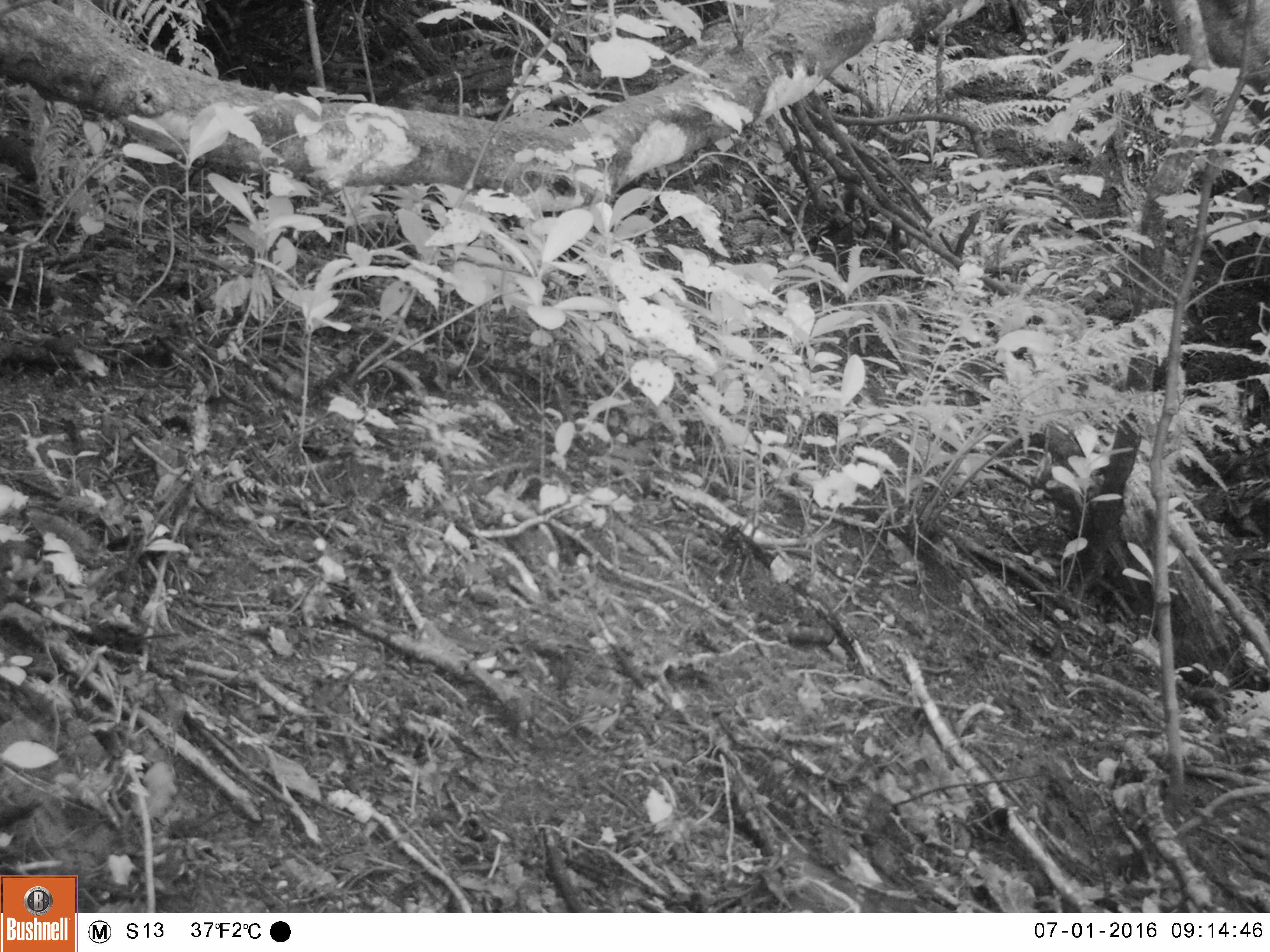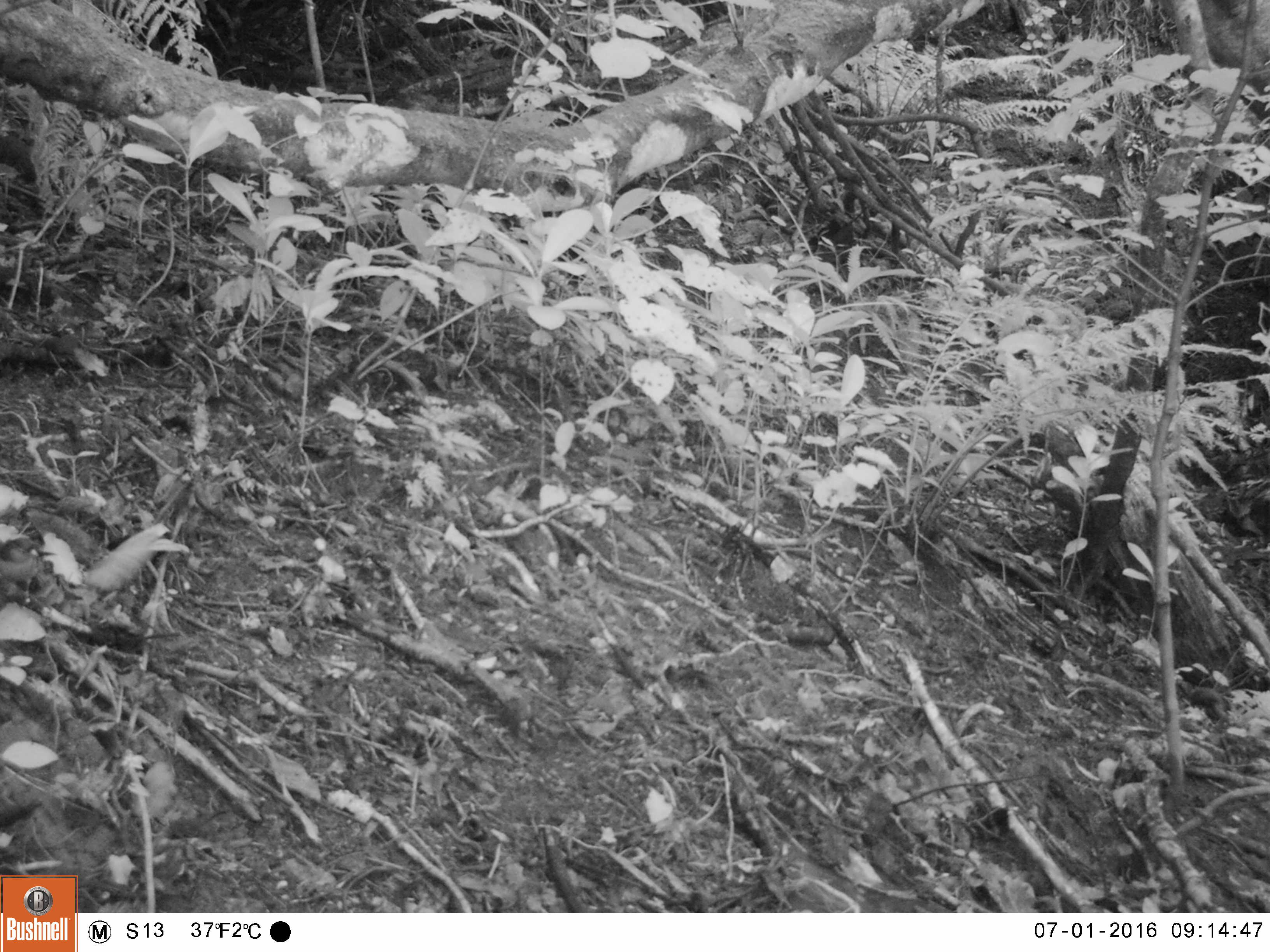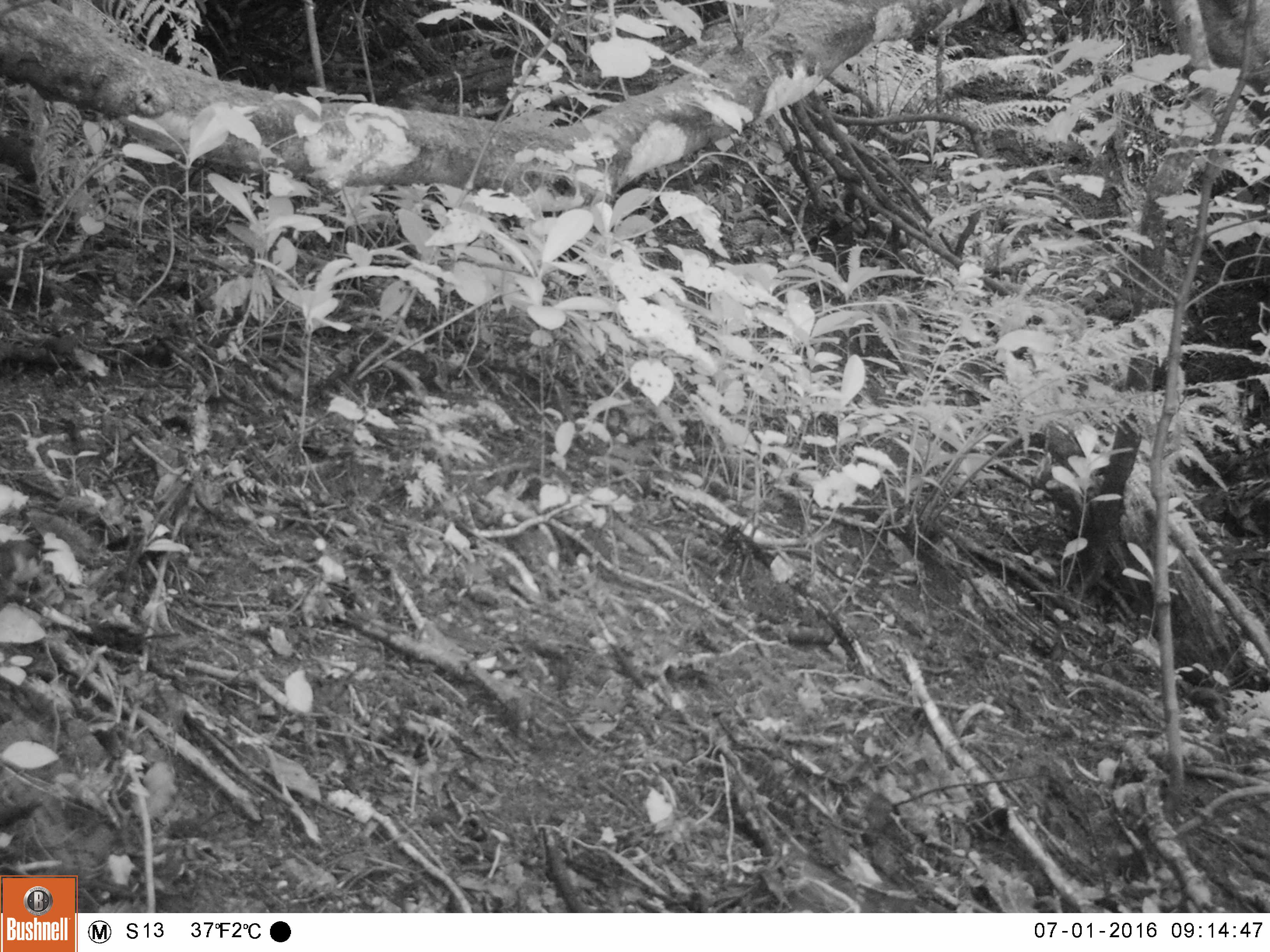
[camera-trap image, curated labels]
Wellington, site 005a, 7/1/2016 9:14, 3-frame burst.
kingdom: Animalia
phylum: Chordata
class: Aves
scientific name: Aves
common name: bird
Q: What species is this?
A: Bird (Aves).